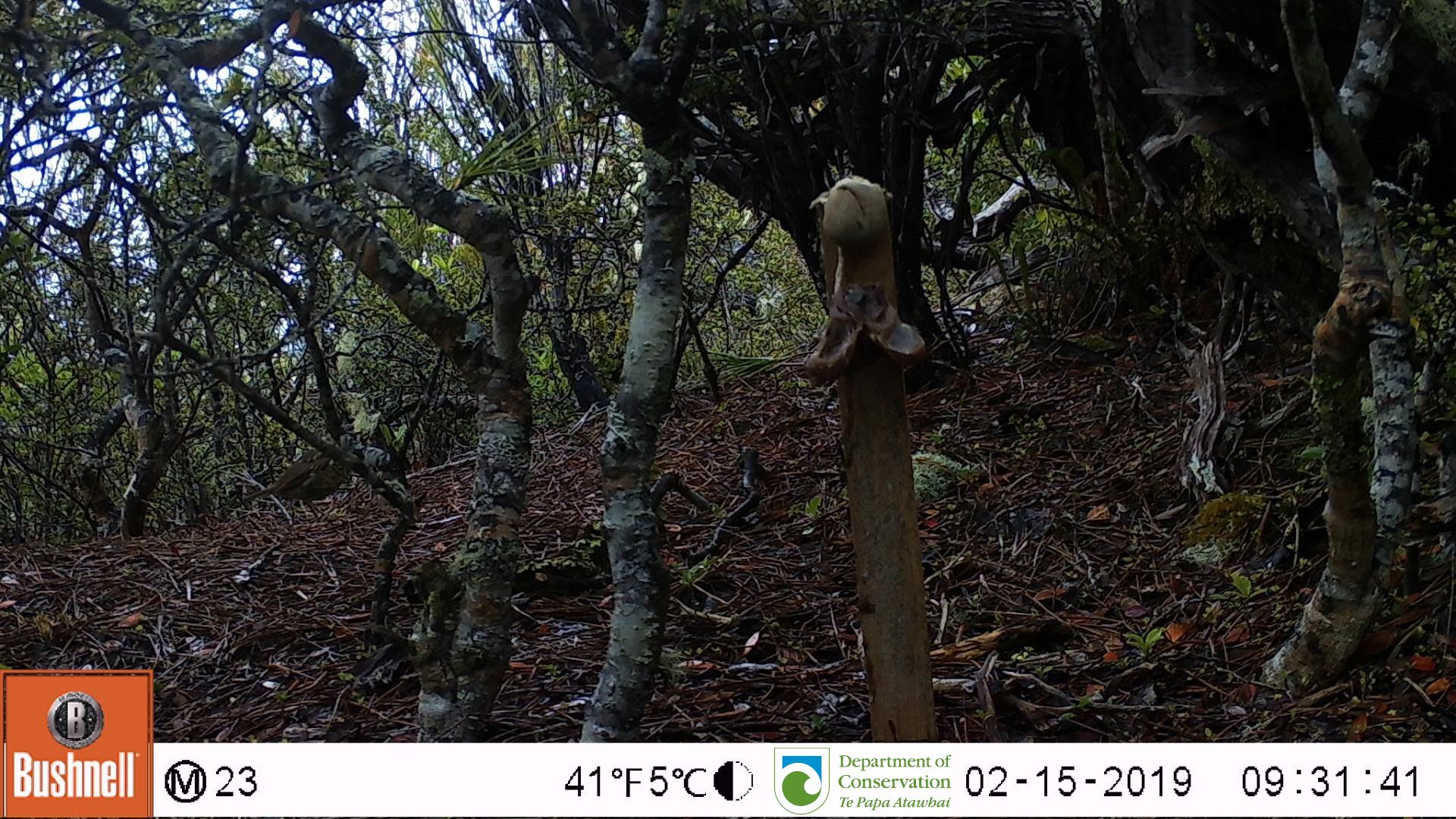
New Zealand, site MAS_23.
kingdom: Animalia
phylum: Chordata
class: Aves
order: Passeriformes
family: Turdidae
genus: Turdus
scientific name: Turdus philomelos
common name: song thrush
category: thrush